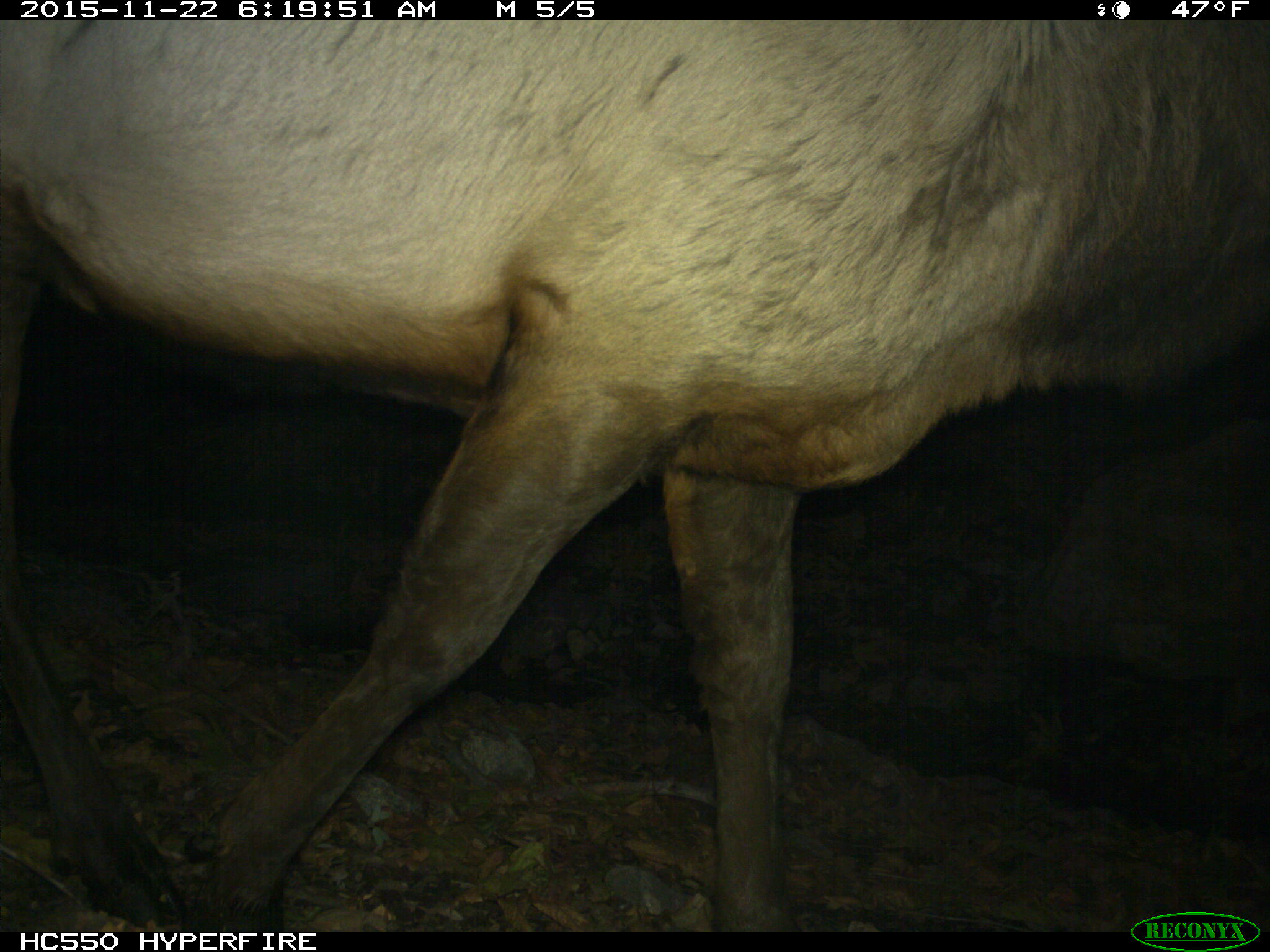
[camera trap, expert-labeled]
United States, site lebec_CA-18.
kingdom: Animalia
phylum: Chordata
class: Mammalia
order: Artiodactyla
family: Cervidae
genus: Cervus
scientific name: Cervus canadensis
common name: elk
Cervus canadensis (elk).